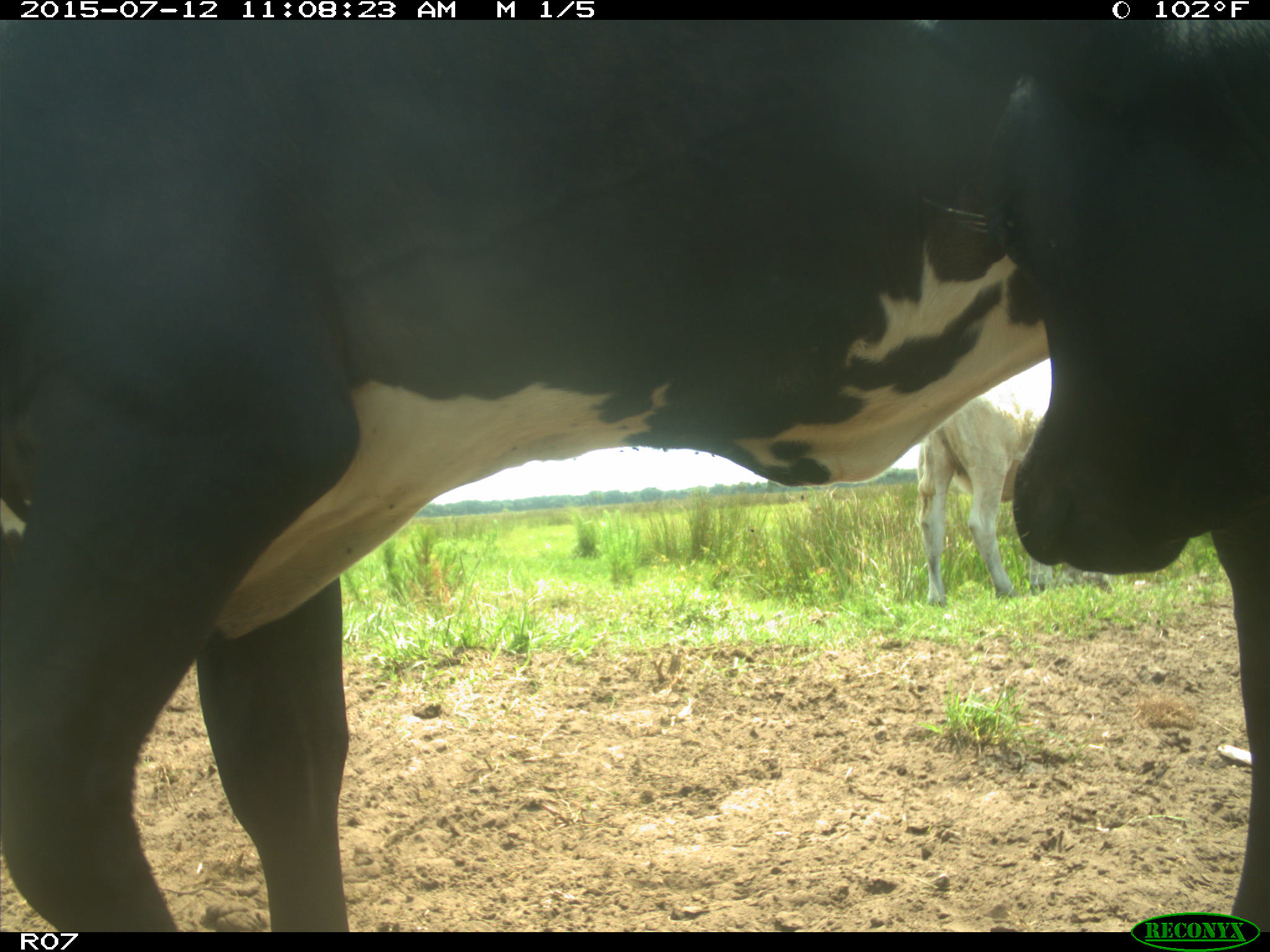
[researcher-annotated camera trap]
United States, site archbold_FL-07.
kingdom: Animalia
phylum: Chordata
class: Mammalia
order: Artiodactyla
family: Bovidae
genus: Bos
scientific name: Bos taurus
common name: domestic cow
Bos taurus (domestic cow).